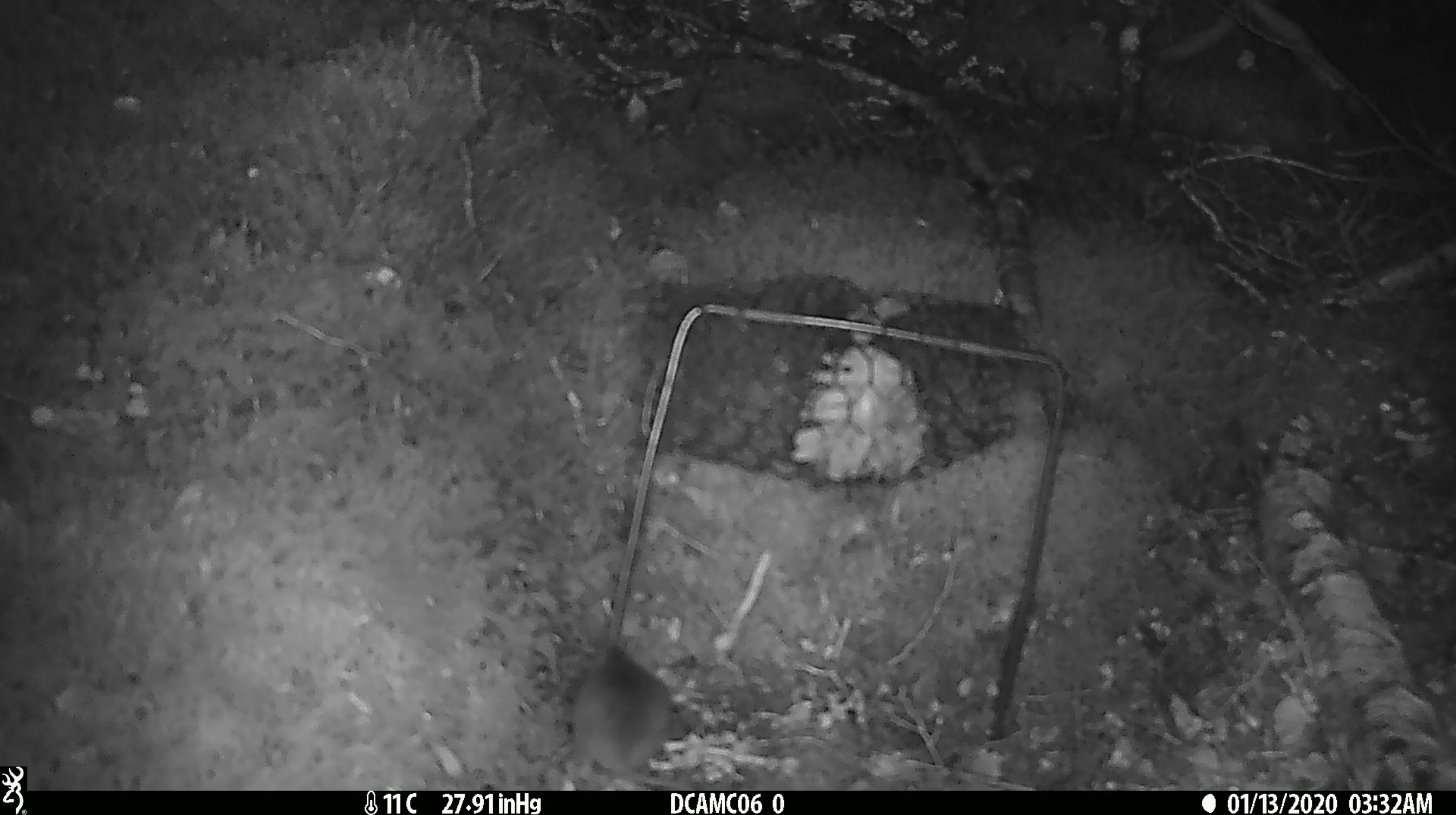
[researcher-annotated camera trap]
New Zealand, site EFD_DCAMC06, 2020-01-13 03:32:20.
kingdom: Animalia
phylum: Chordata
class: Mammalia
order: Rodentia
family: Muridae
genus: Mus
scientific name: Mus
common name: mouse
Mouse (Mus).